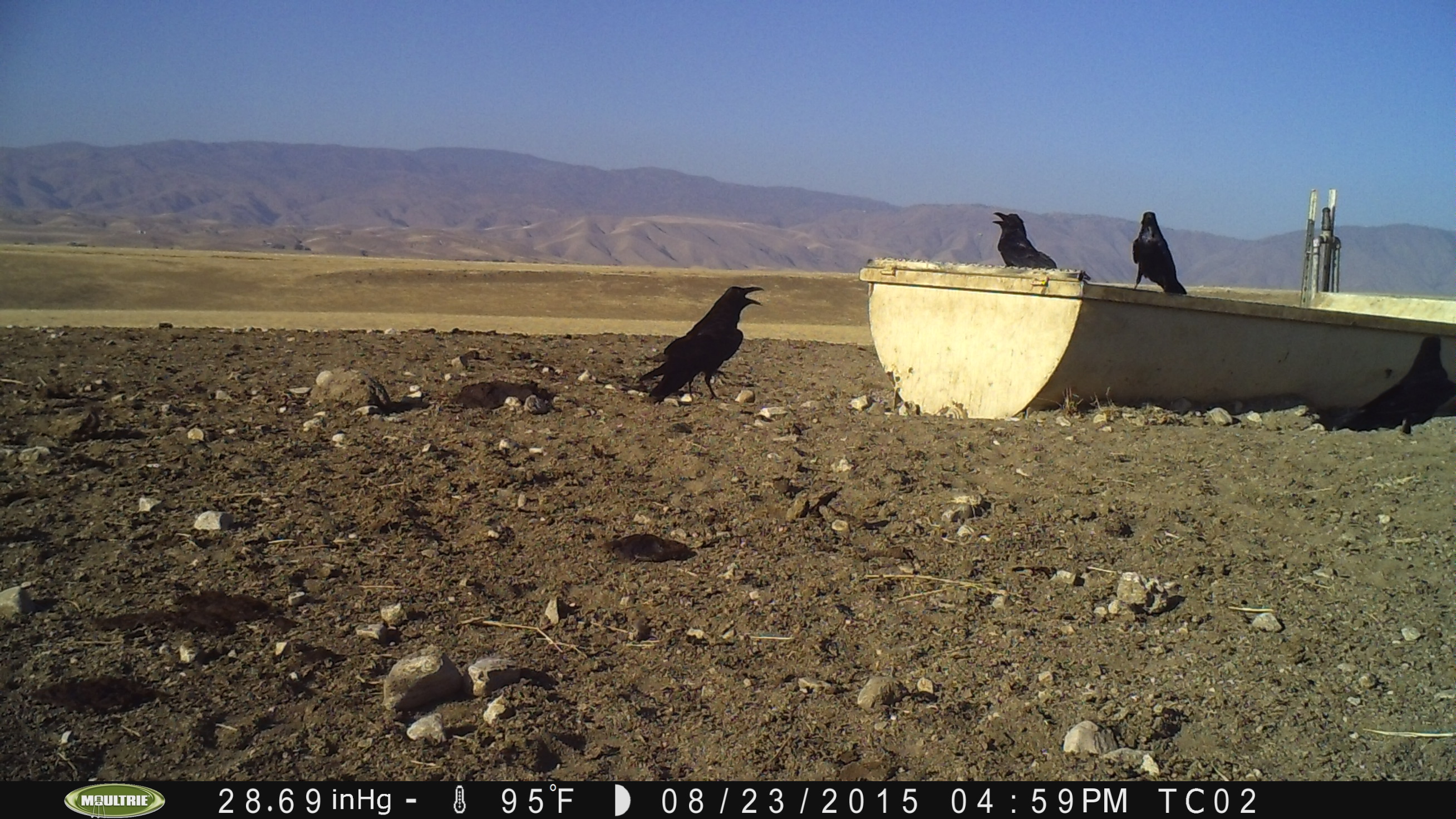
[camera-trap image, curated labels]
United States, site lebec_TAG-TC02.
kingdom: Animalia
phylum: Chordata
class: Aves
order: Passeriformes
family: Corvidae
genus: Corvus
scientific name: Corvus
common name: crows and ravens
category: unidentified corvus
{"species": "unidentified corvus (crows and ravens) (Corvus)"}